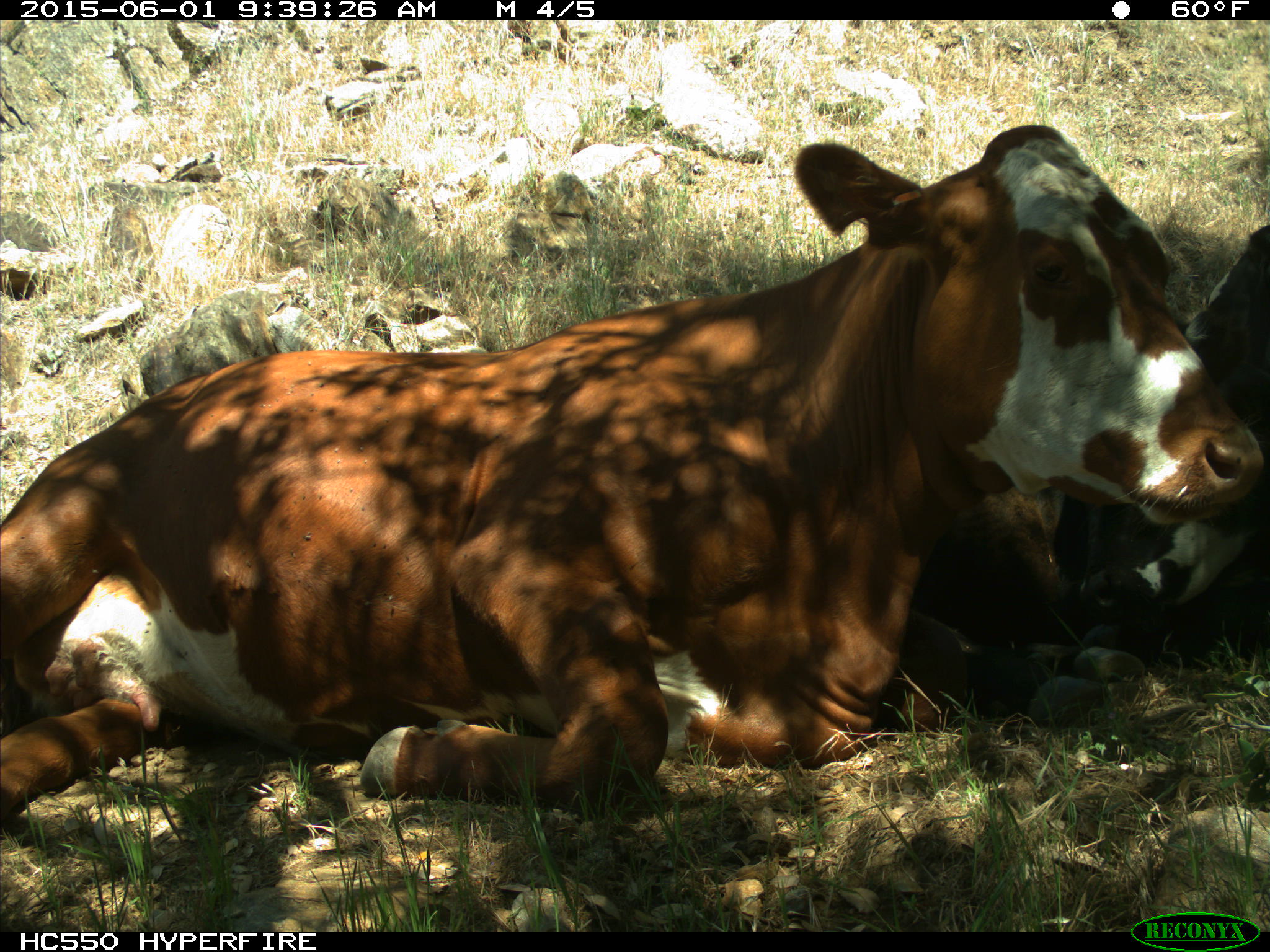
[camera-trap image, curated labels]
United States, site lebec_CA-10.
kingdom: Animalia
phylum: Chordata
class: Mammalia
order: Artiodactyla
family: Bovidae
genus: Bos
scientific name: Bos taurus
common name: domestic cow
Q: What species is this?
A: Bos taurus (domestic cow).